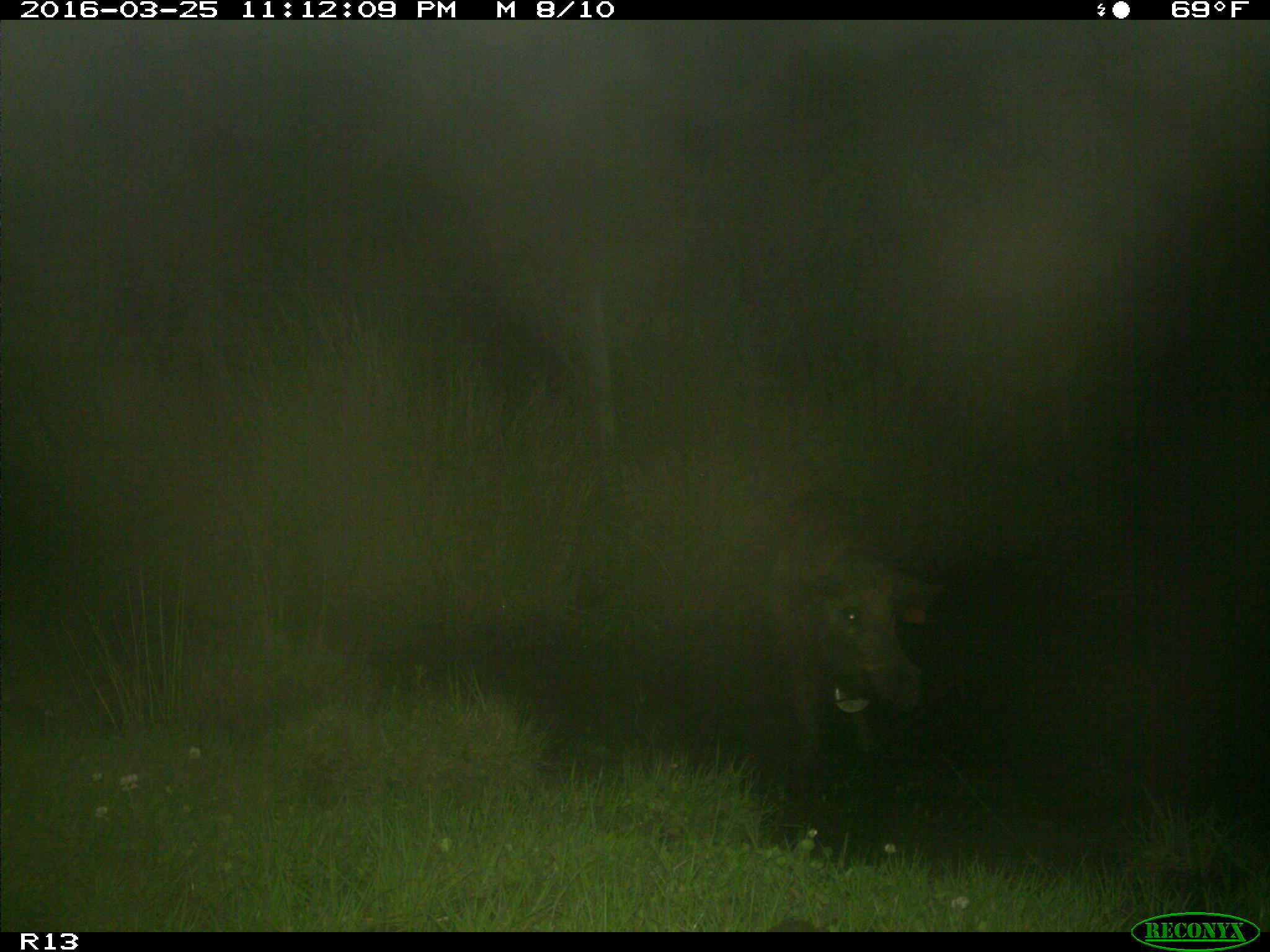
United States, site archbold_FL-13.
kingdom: Animalia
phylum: Chordata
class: Mammalia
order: Artiodactyla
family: Suidae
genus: Sus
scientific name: Sus scrofa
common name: wild boar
Sus scrofa (wild boar).